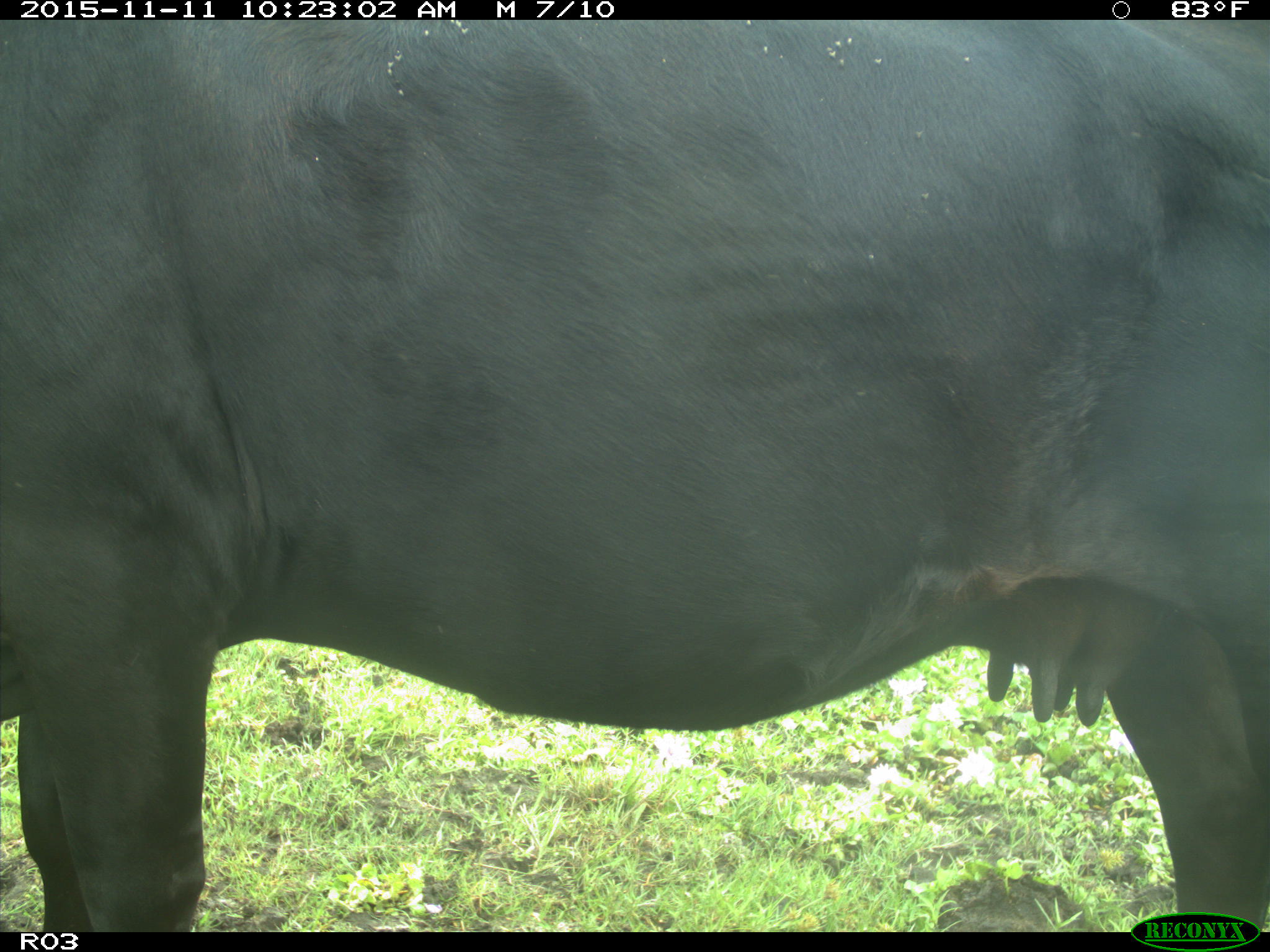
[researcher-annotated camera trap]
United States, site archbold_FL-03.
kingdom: Animalia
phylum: Chordata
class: Mammalia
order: Artiodactyla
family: Bovidae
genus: Bos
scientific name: Bos taurus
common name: domestic cow